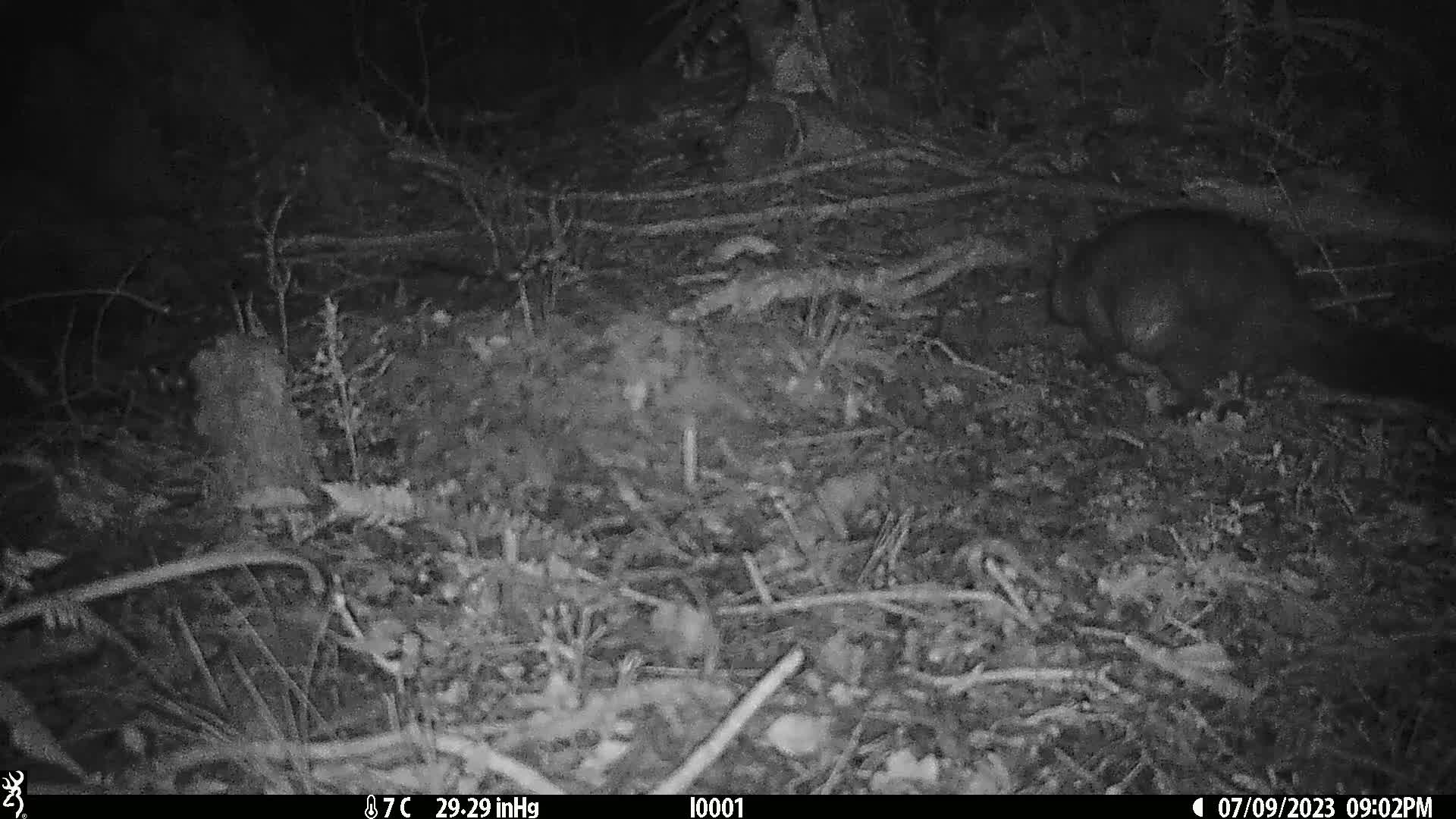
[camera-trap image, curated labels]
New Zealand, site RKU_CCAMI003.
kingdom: Animalia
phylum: Chordata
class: Mammalia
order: Diprotodontia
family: Phalangeridae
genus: Trichosurus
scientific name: Trichosurus vulpecula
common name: common brushtail possum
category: possum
Possum (common brushtail possum) (Trichosurus vulpecula).